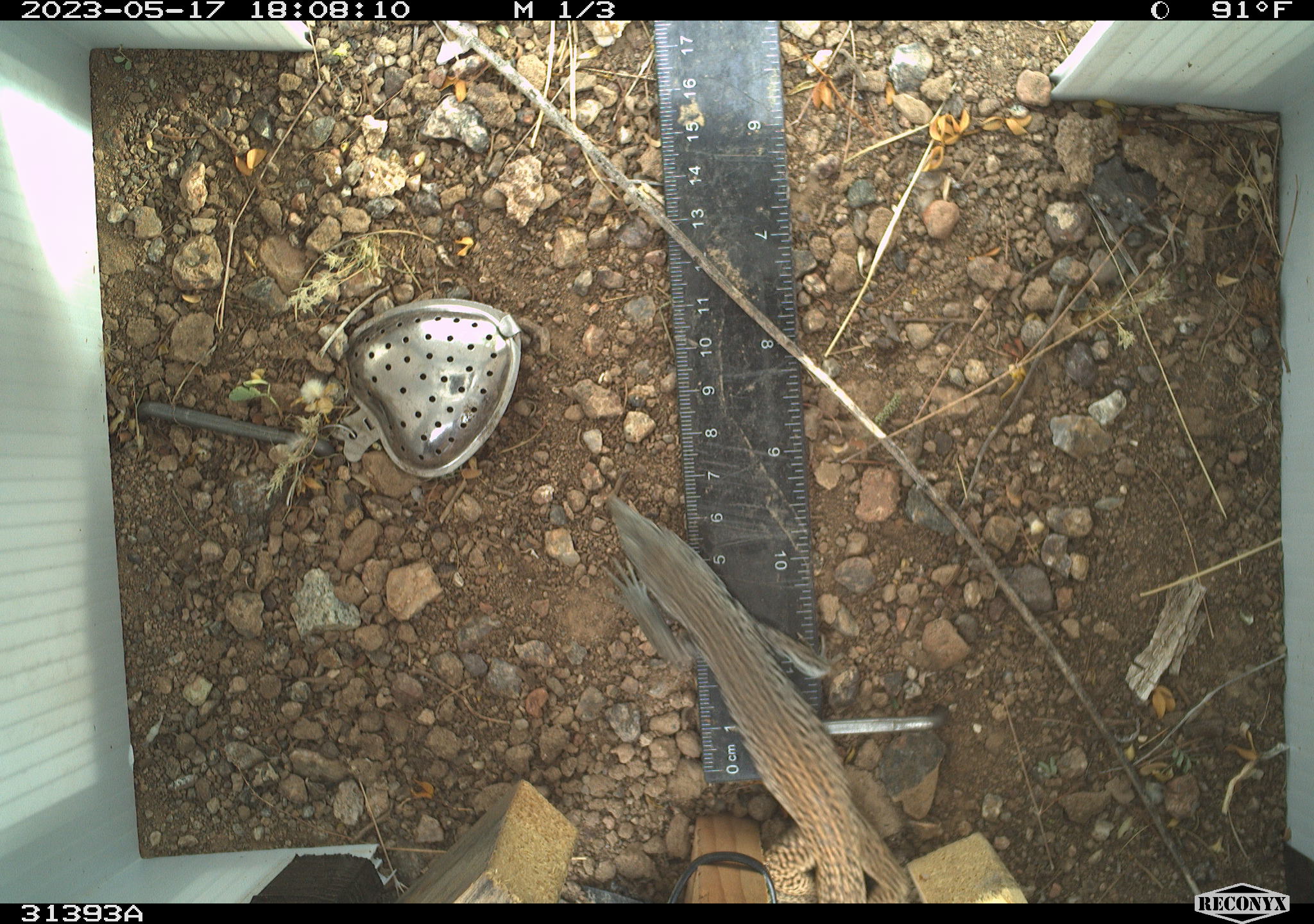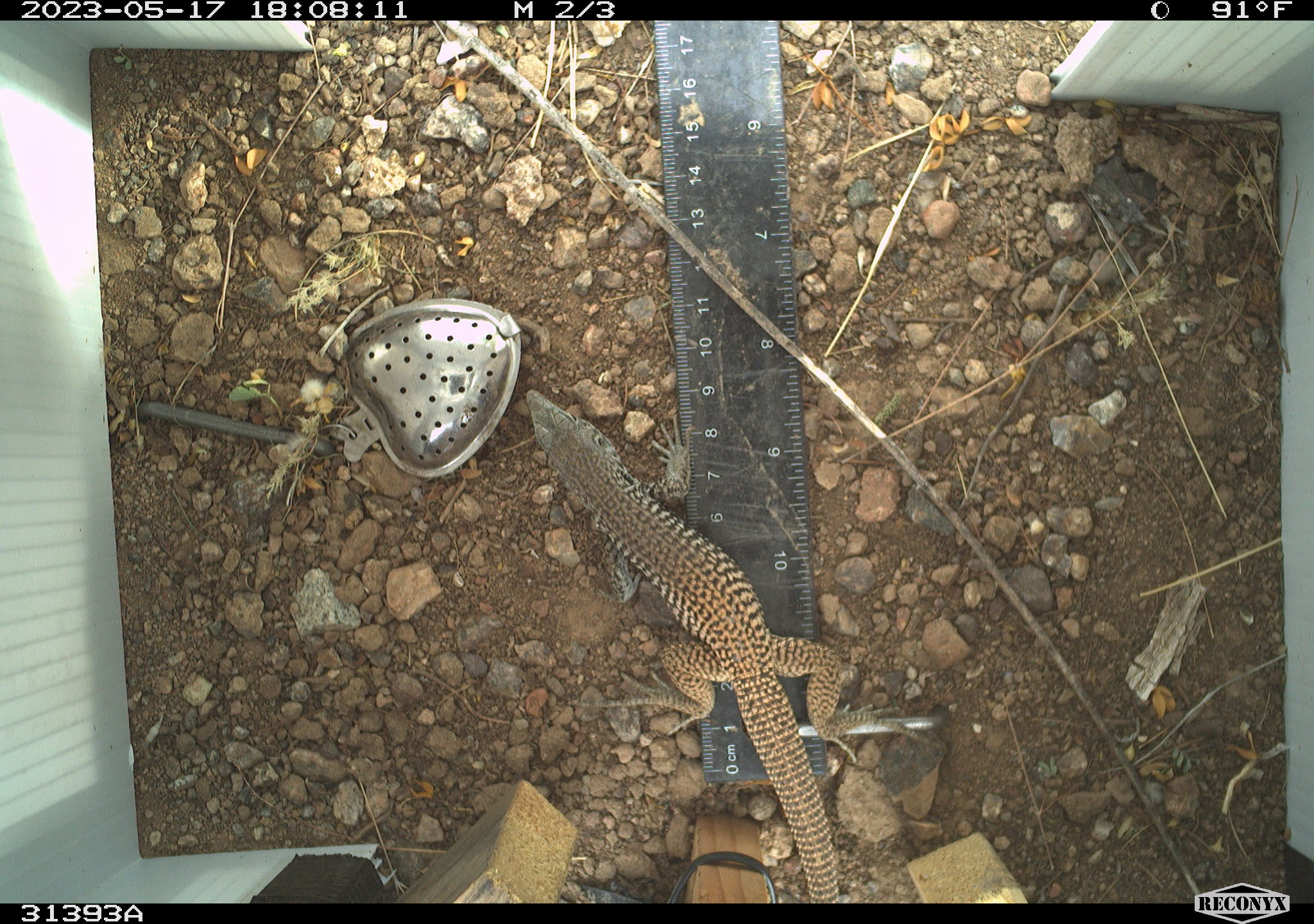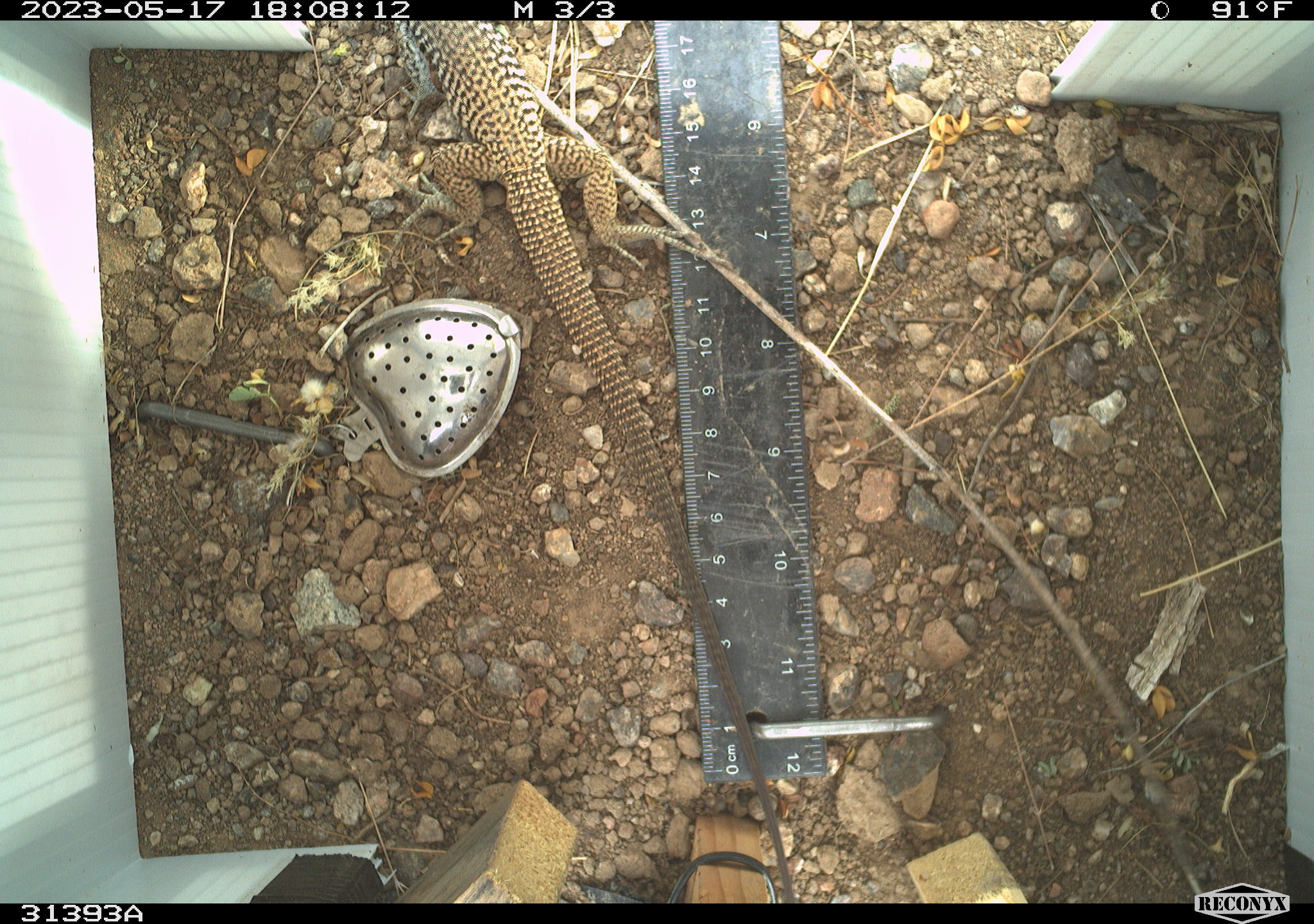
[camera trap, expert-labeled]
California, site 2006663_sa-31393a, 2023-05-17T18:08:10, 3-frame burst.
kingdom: Animalia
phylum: Chordata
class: Reptilia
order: Squamata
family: Teiidae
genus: Aspidoscelis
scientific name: Aspidoscelis tigris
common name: western whiptail